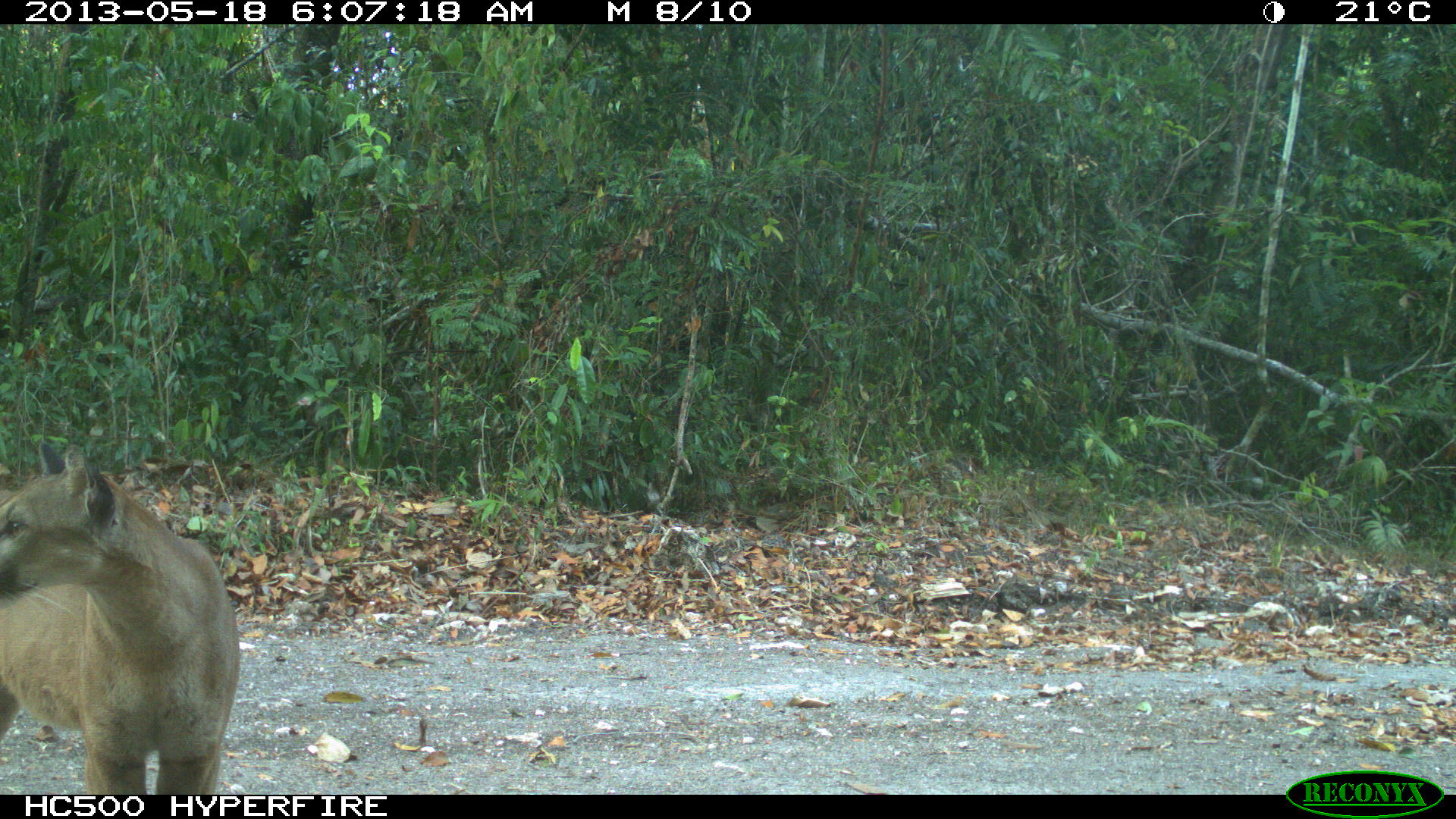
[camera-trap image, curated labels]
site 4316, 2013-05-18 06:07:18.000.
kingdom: Animalia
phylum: Chordata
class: Mammalia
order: Carnivora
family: Felidae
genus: Puma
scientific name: Puma concolor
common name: mountain lion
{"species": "Puma concolor (mountain lion)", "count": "1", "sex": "male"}